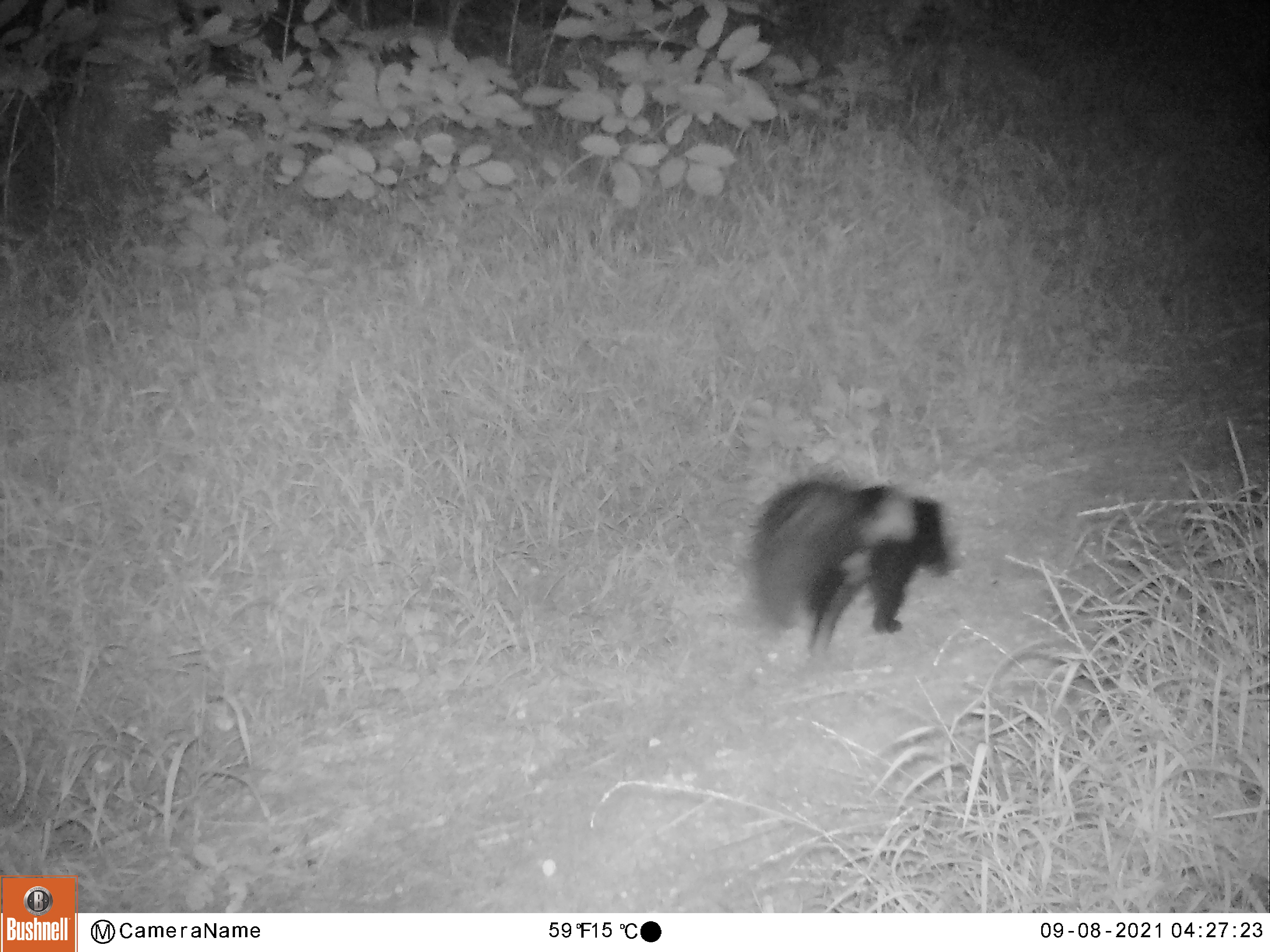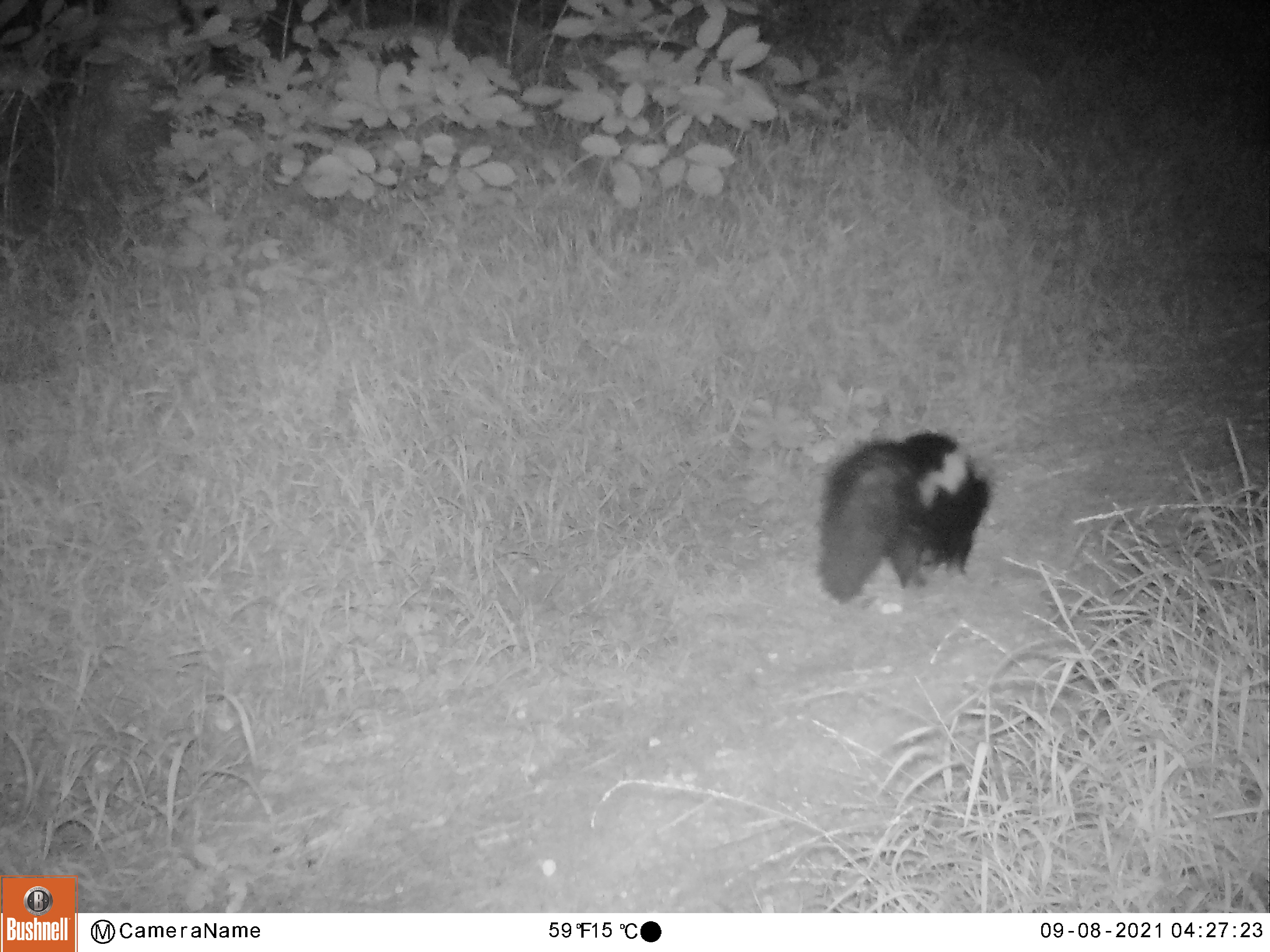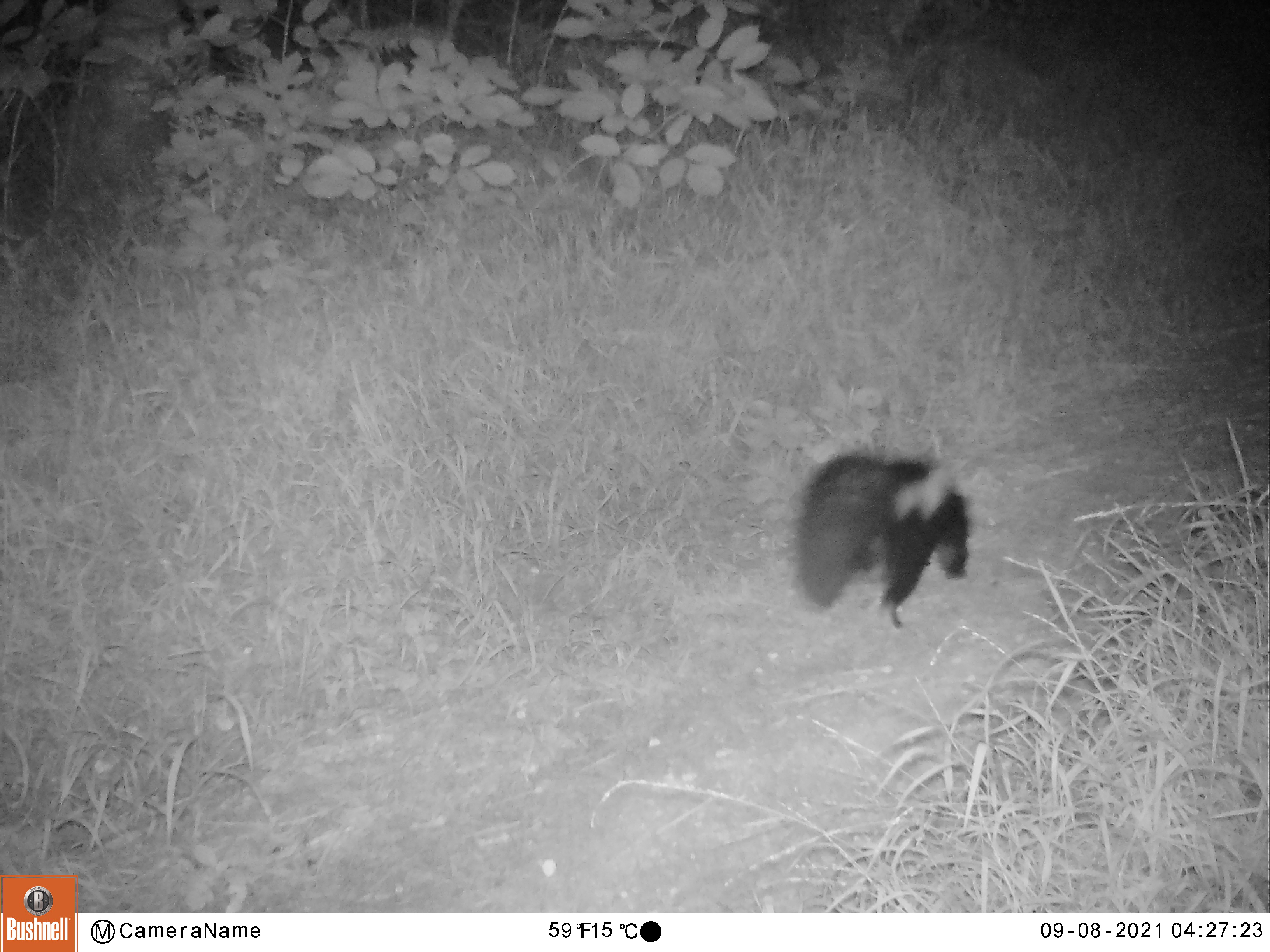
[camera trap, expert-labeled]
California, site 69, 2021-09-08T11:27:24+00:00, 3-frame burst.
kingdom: Animalia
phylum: Chordata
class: Mammalia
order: Carnivora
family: Mephitidae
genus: Mephitis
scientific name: Mephitis mephitis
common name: striped skunk